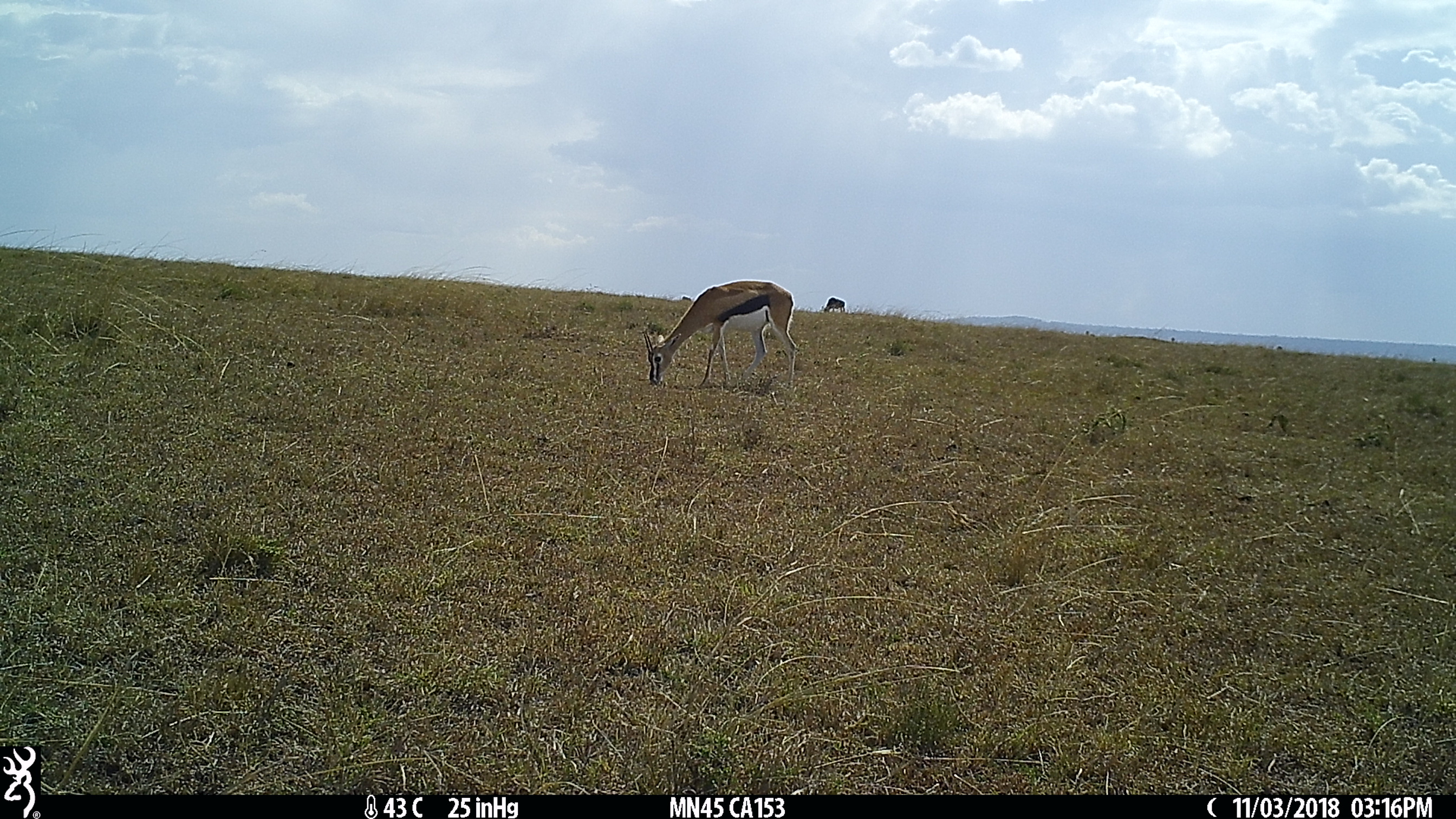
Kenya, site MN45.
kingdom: Animalia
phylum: Chordata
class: Mammalia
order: Artiodactyla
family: Bovidae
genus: Eudorcas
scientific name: Eudorcas thomsonii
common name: thomon's gazelle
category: gazelle thomsons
Gazelle thomsons (thomon's gazelle) (Eudorcas thomsonii).